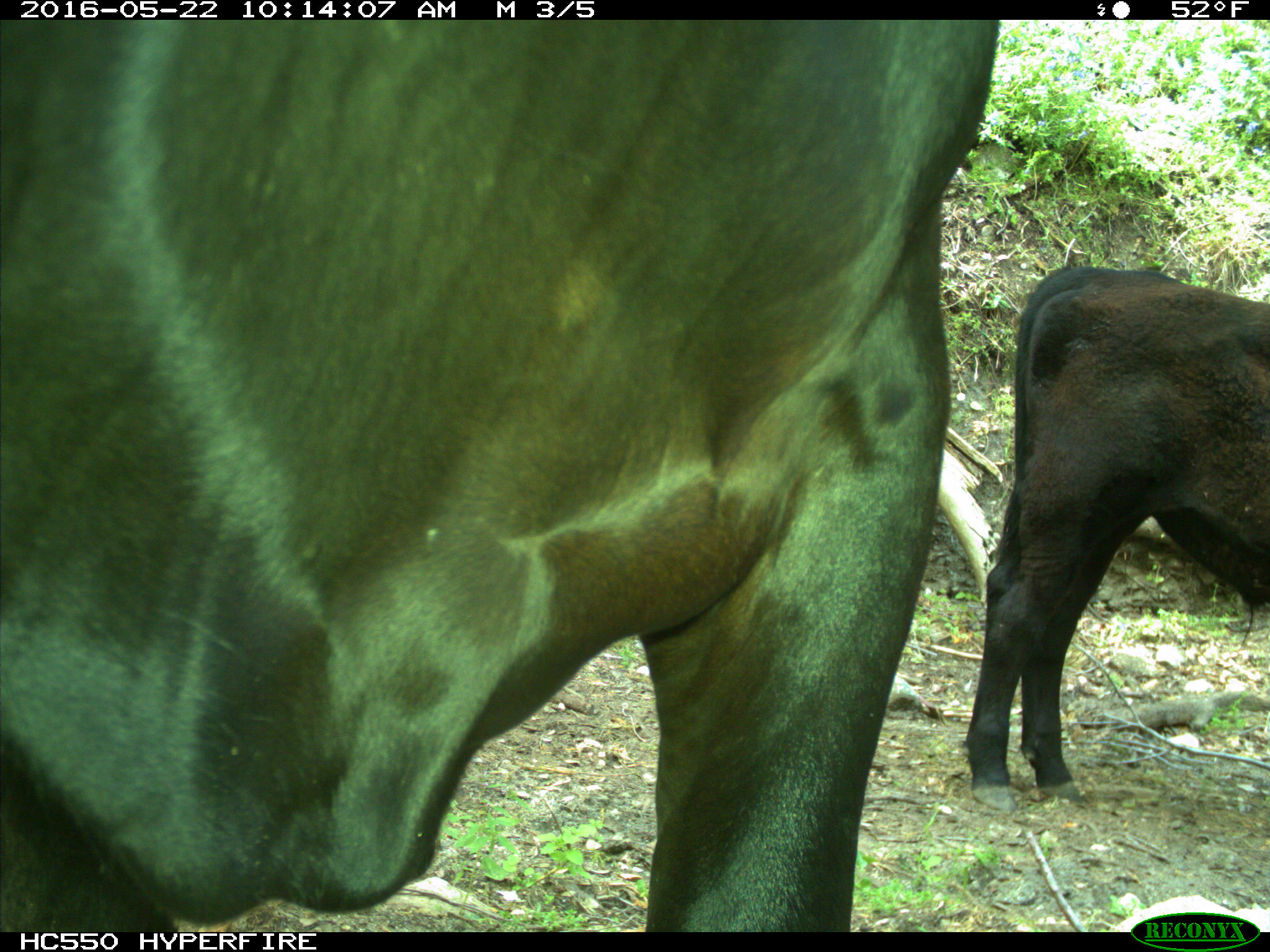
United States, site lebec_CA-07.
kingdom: Animalia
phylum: Chordata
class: Mammalia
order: Artiodactyla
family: Bovidae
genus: Bos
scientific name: Bos taurus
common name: domestic cow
Bos taurus (domestic cow).